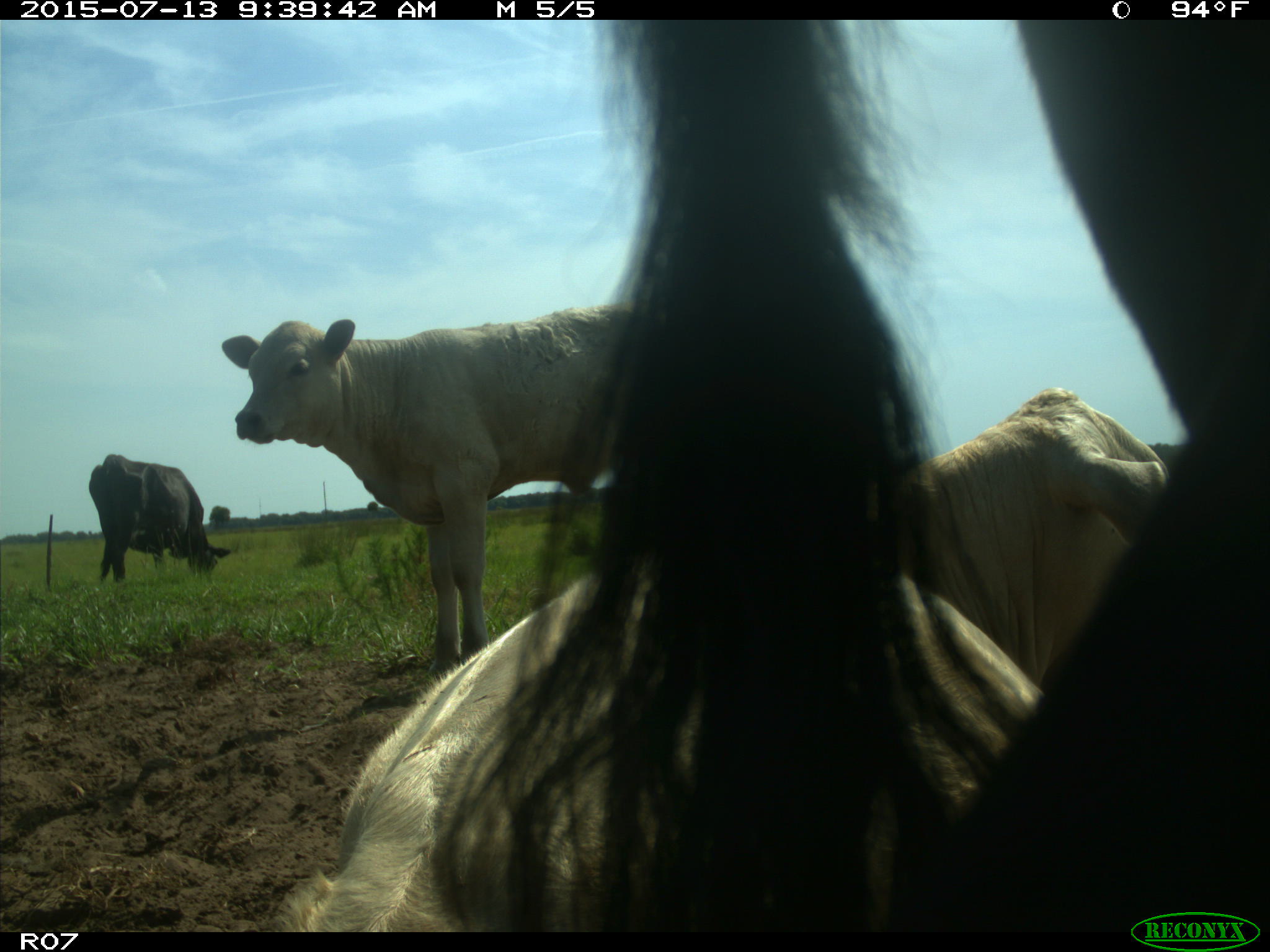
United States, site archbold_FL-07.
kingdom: Animalia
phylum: Chordata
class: Mammalia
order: Artiodactyla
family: Bovidae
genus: Bos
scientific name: Bos taurus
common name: domestic cow